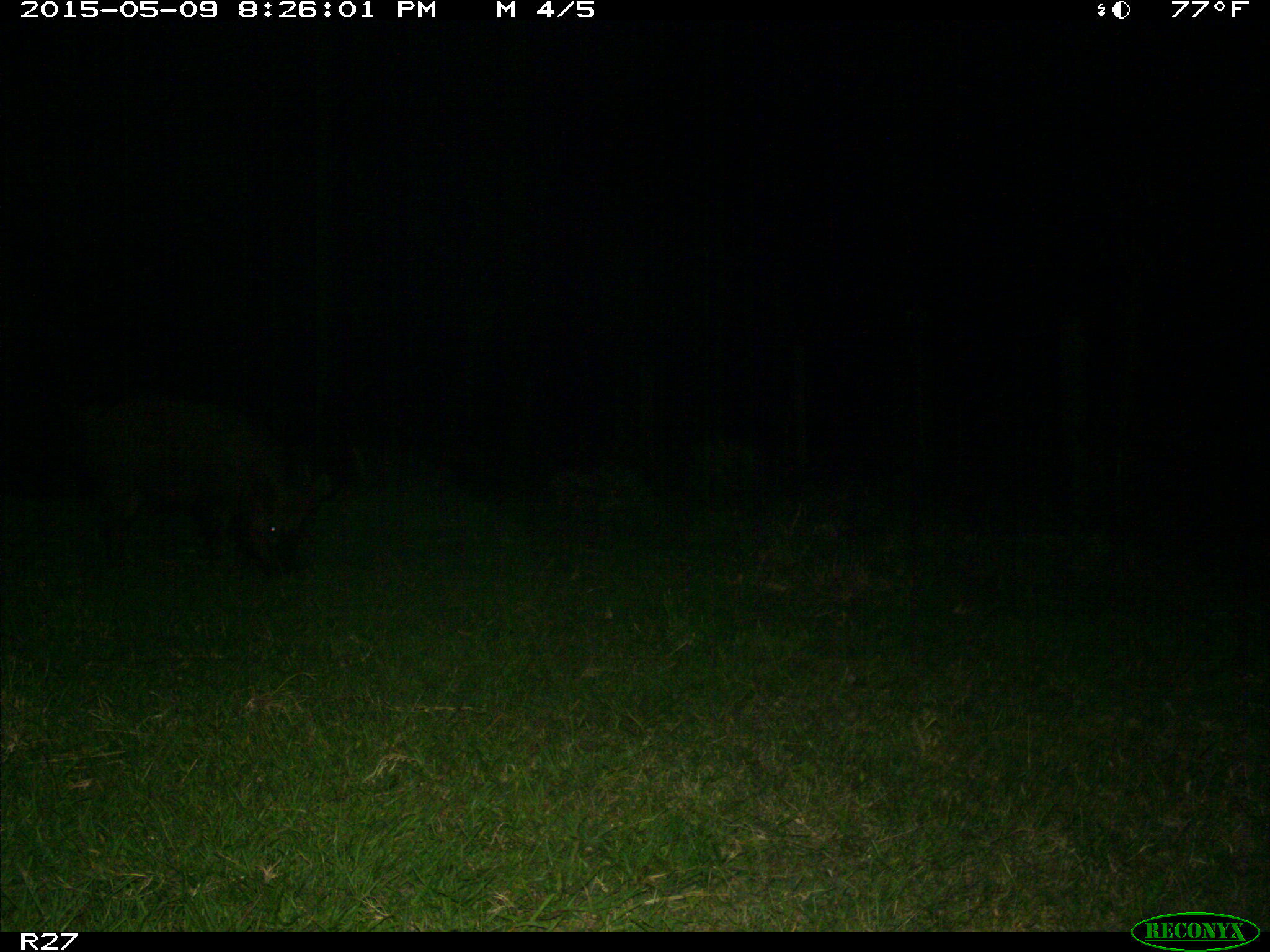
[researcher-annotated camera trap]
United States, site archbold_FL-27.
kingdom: Animalia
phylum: Chordata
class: Mammalia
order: Artiodactyla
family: Suidae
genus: Sus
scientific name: Sus scrofa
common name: wild boar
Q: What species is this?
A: Sus scrofa (wild boar).